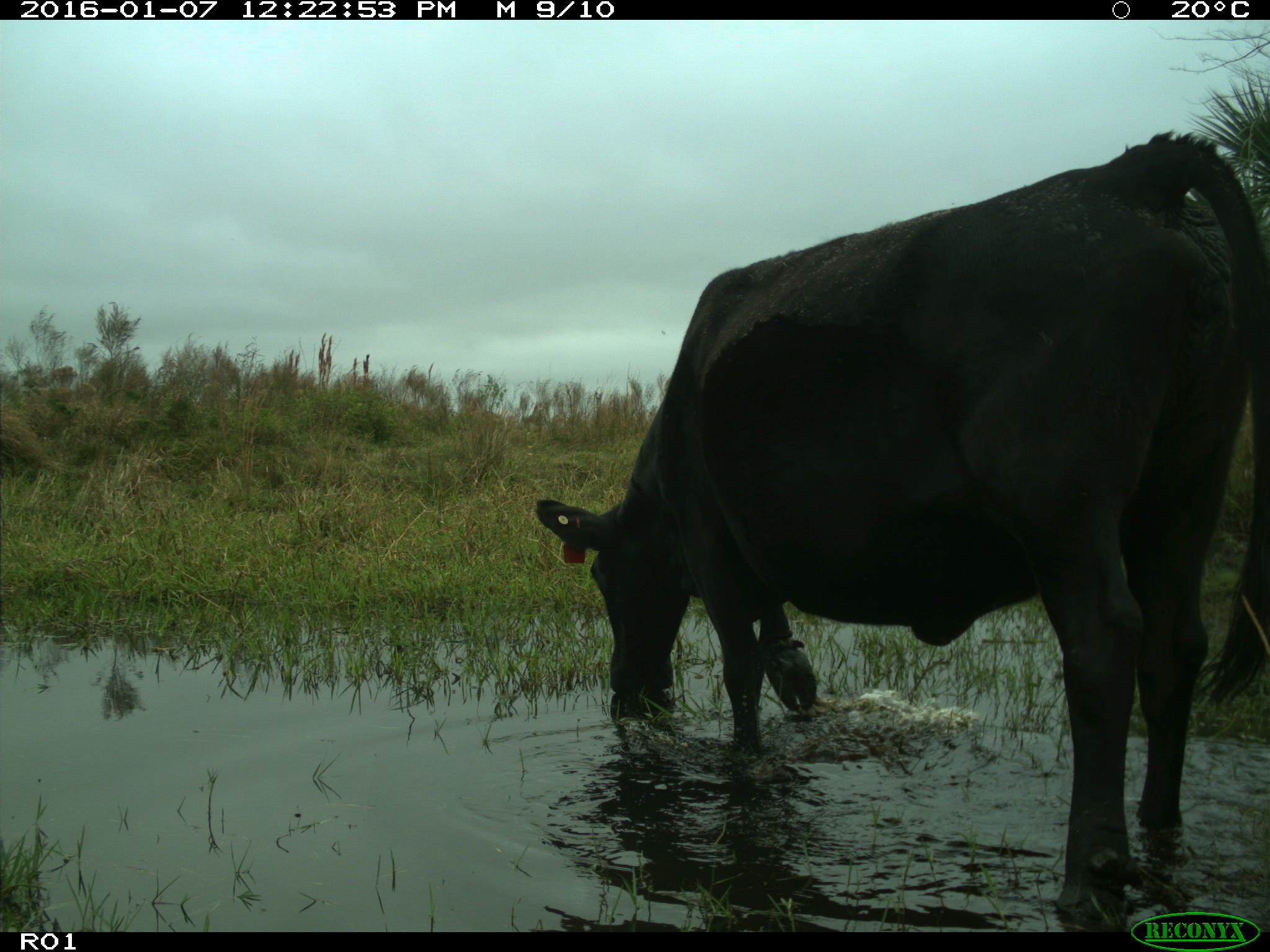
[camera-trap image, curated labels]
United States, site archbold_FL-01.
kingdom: Animalia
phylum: Chordata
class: Mammalia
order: Artiodactyla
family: Bovidae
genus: Bos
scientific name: Bos taurus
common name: domestic cow